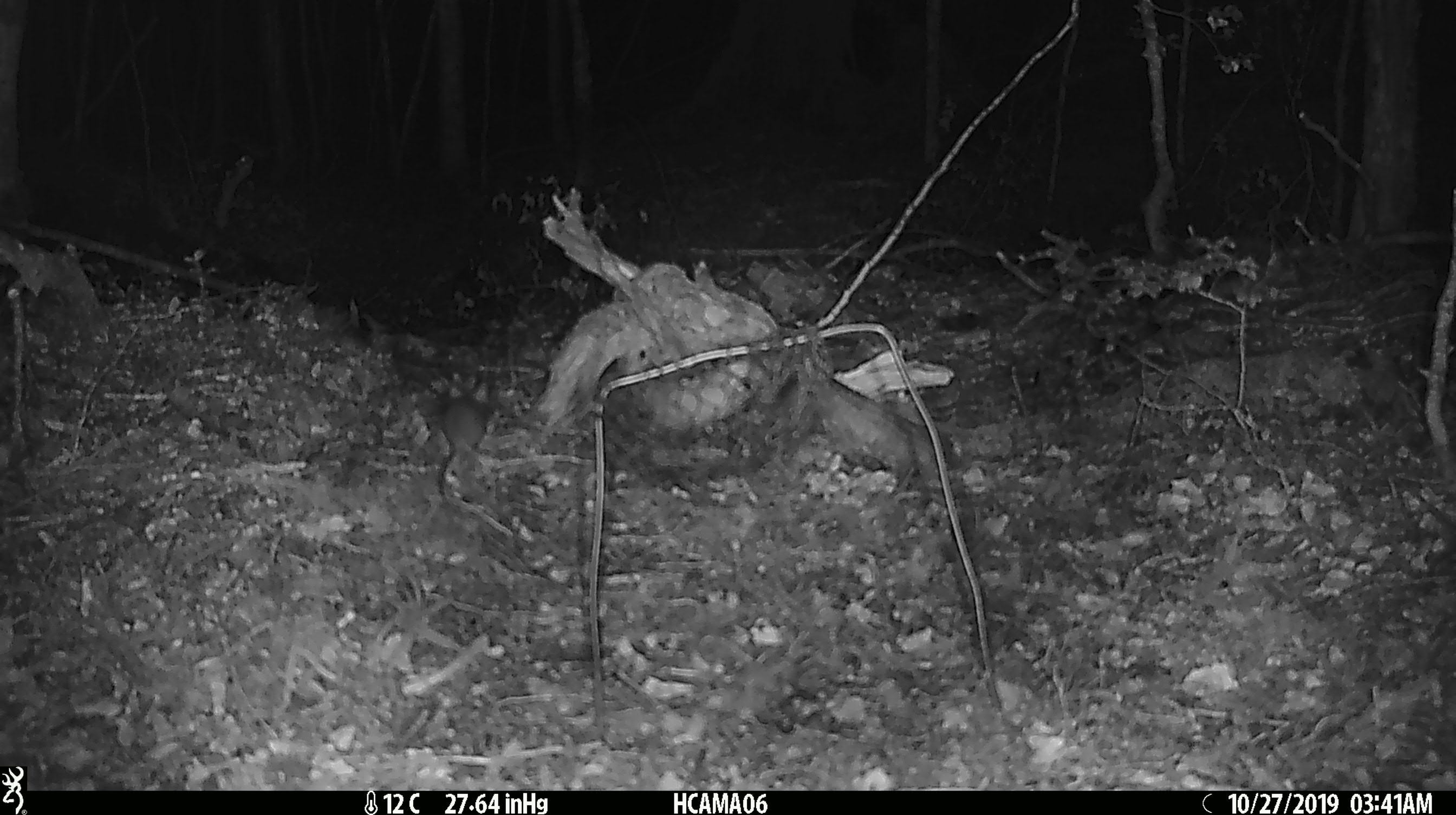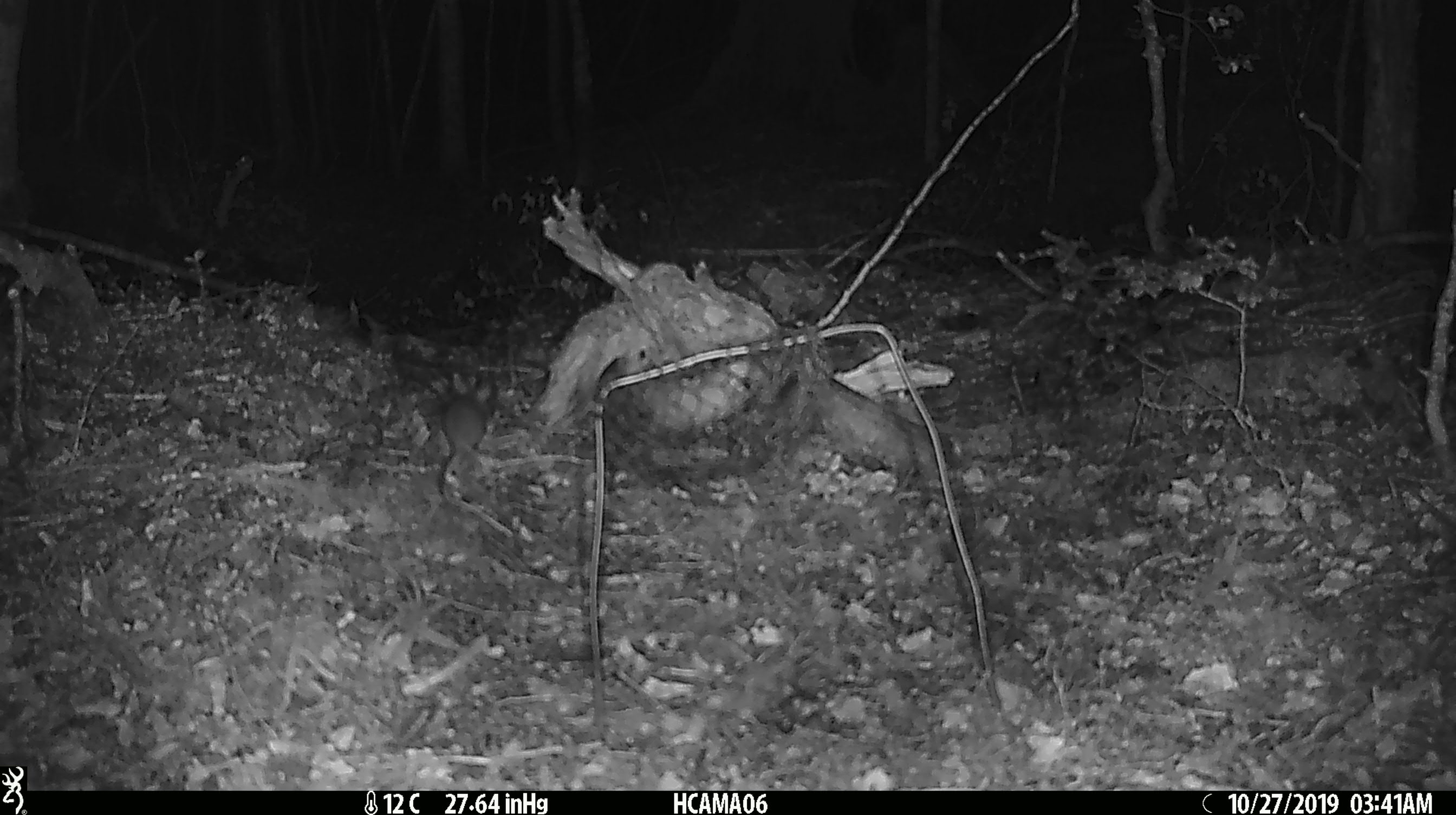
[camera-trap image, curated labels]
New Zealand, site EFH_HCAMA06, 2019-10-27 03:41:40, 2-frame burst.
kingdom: Animalia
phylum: Chordata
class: Mammalia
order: Rodentia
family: Muridae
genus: Mus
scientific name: Mus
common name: mouse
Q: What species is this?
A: Mouse (Mus).